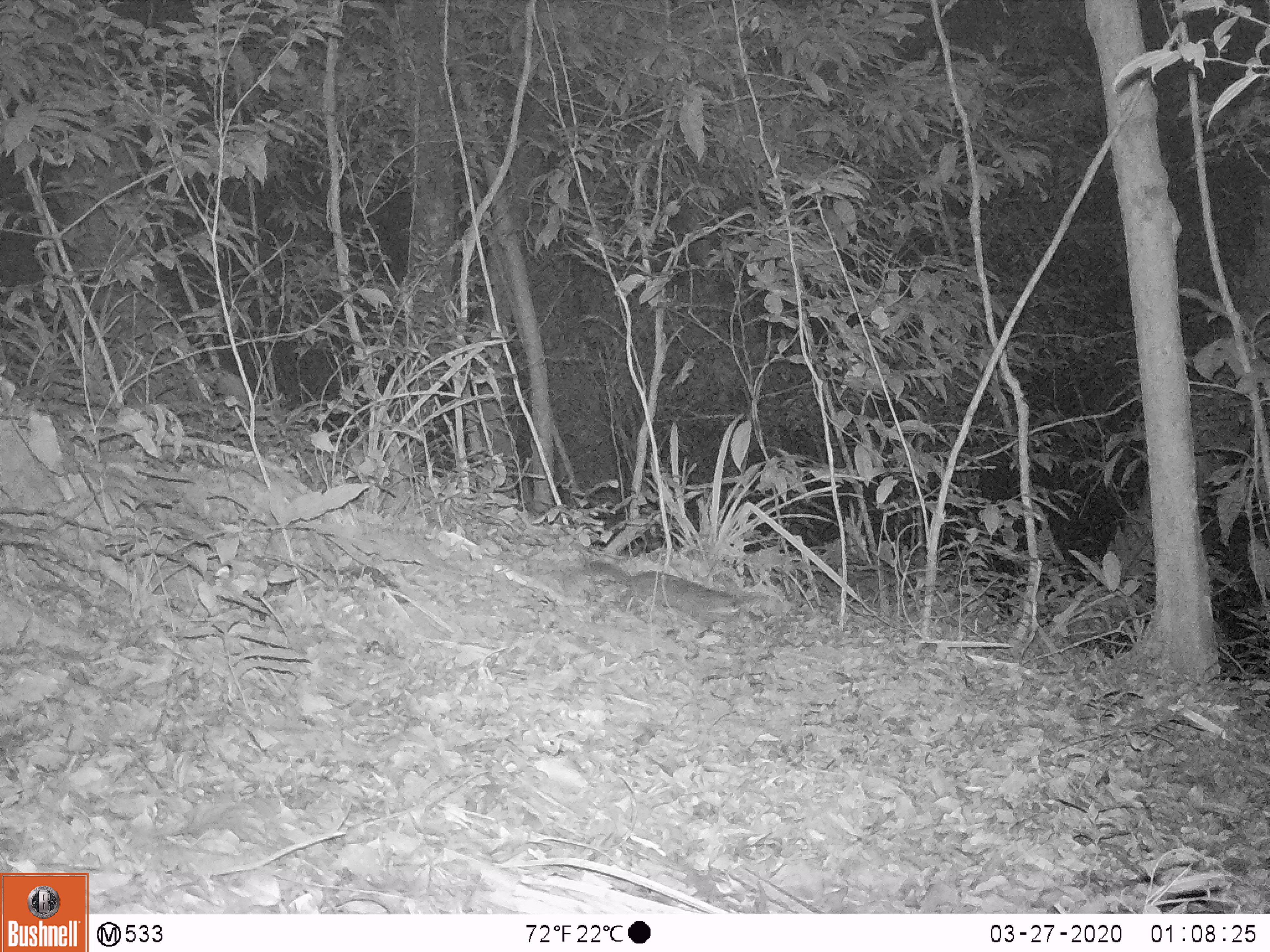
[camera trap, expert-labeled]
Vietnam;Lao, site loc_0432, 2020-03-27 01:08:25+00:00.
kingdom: Animalia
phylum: Chordata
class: Mammalia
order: Carnivora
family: Mustelidae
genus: Melogale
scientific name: Melogale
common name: ferret badger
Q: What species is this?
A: Ferret badger (Melogale).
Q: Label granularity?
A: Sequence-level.